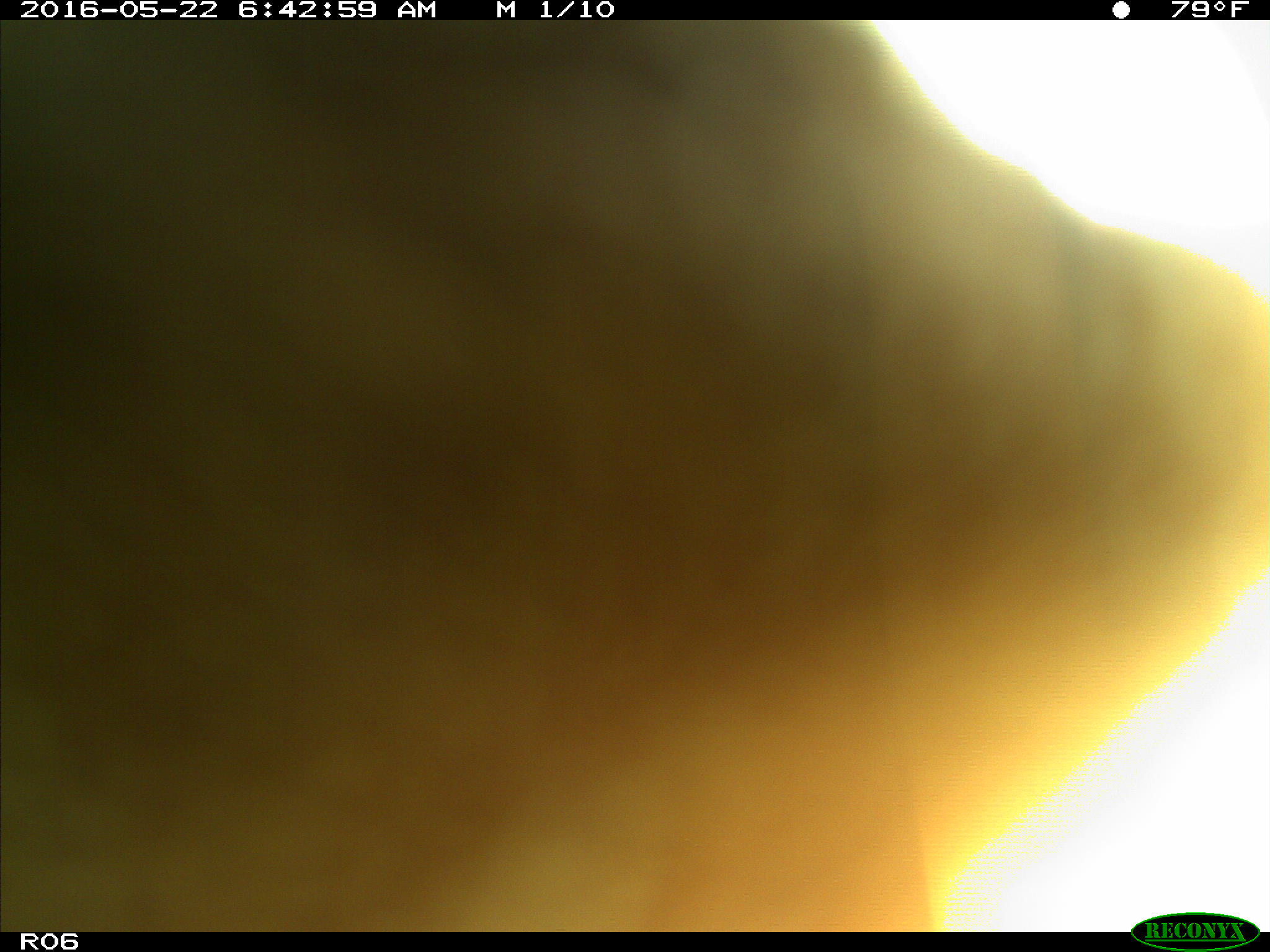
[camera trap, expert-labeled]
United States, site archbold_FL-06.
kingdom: Animalia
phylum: Chordata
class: Mammalia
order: Artiodactyla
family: Bovidae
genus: Bos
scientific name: Bos taurus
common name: domestic cow